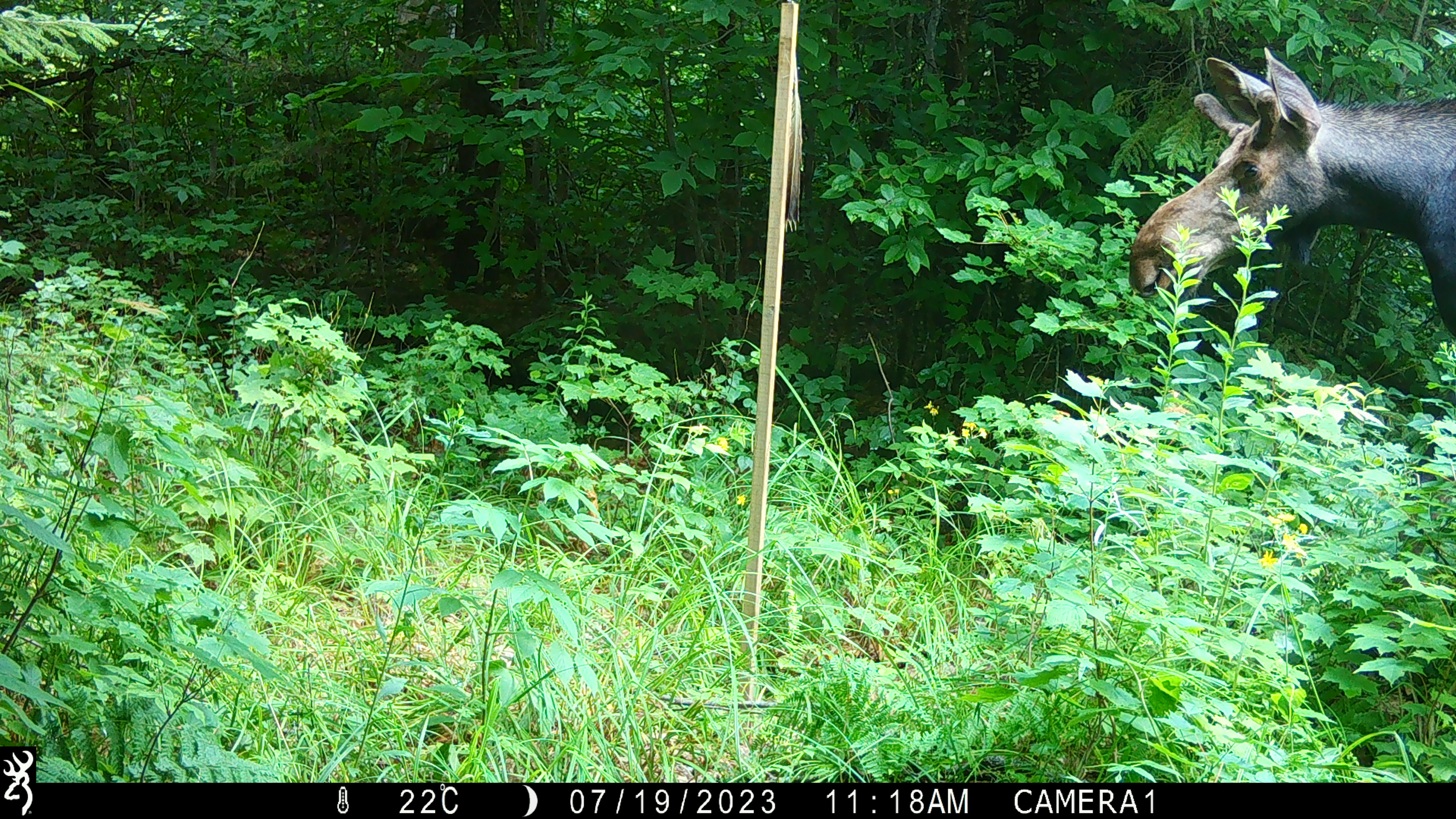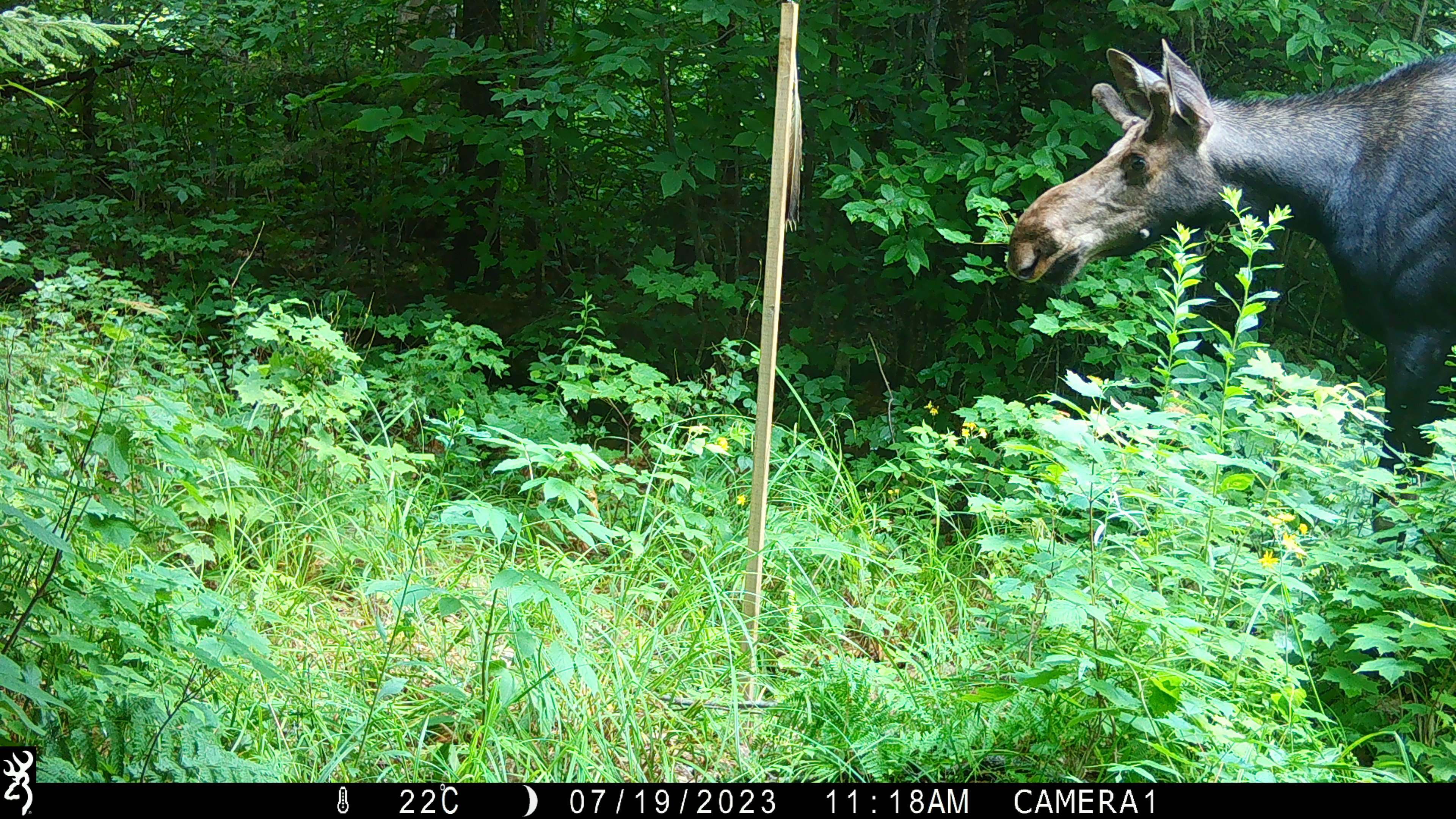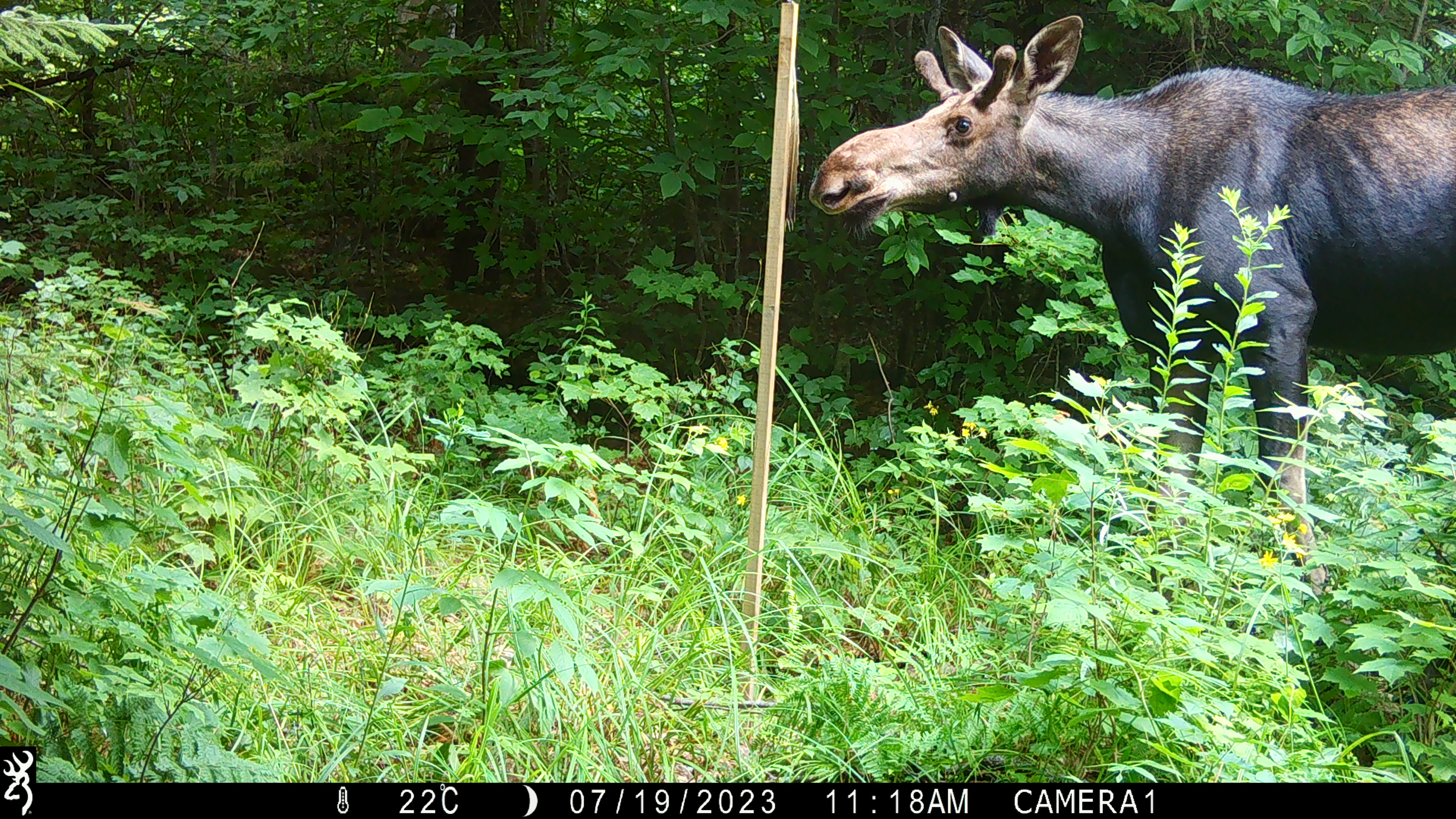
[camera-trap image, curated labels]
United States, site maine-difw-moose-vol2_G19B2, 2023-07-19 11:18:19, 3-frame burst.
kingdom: Animalia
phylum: Chordata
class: Mammalia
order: Artiodactyla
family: Cervidae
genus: Alces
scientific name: Alces alces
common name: moose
Moose (Alces alces).